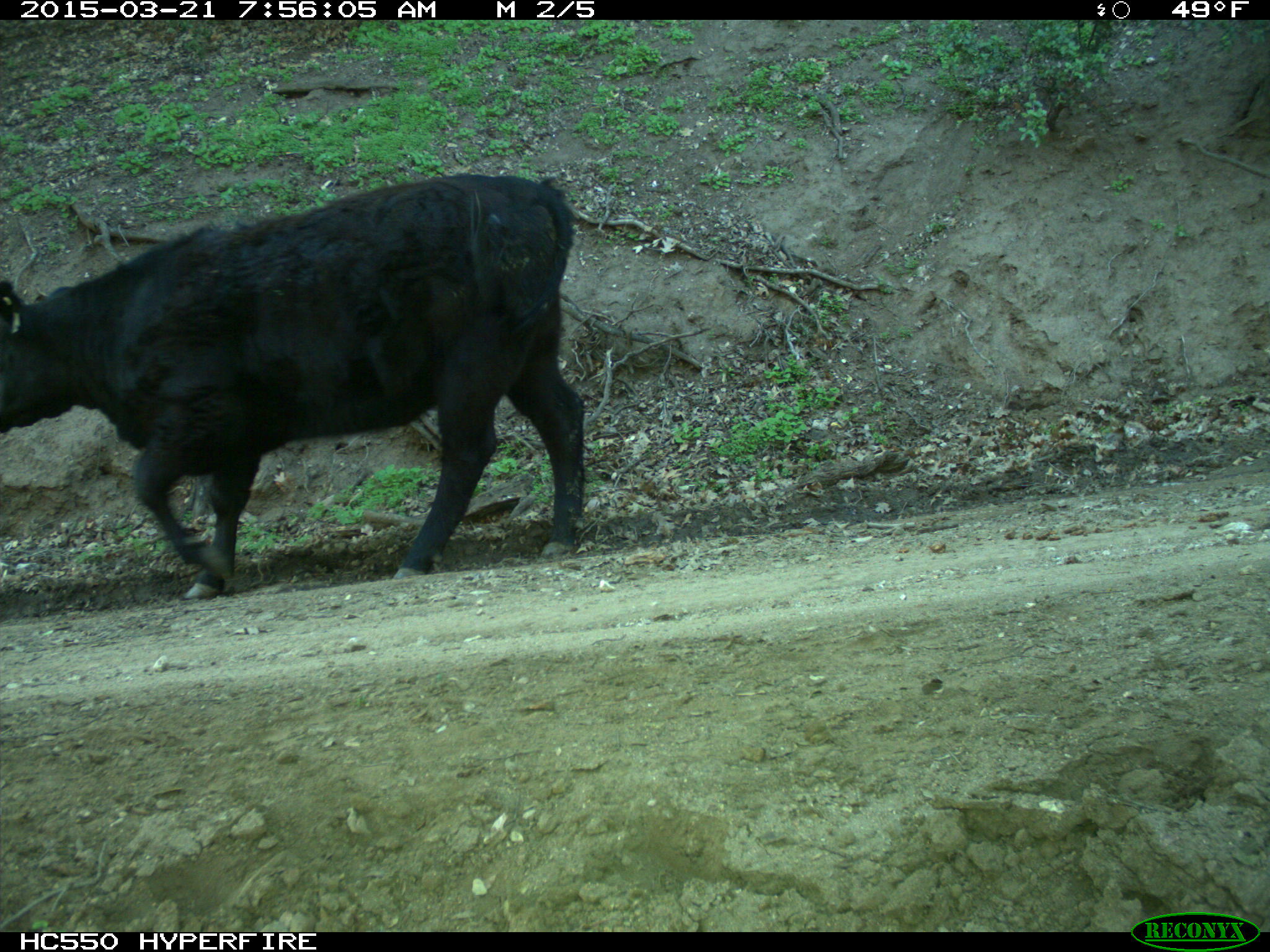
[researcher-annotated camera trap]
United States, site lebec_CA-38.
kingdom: Animalia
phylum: Chordata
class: Mammalia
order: Artiodactyla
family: Bovidae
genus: Bos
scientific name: Bos taurus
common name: domestic cow